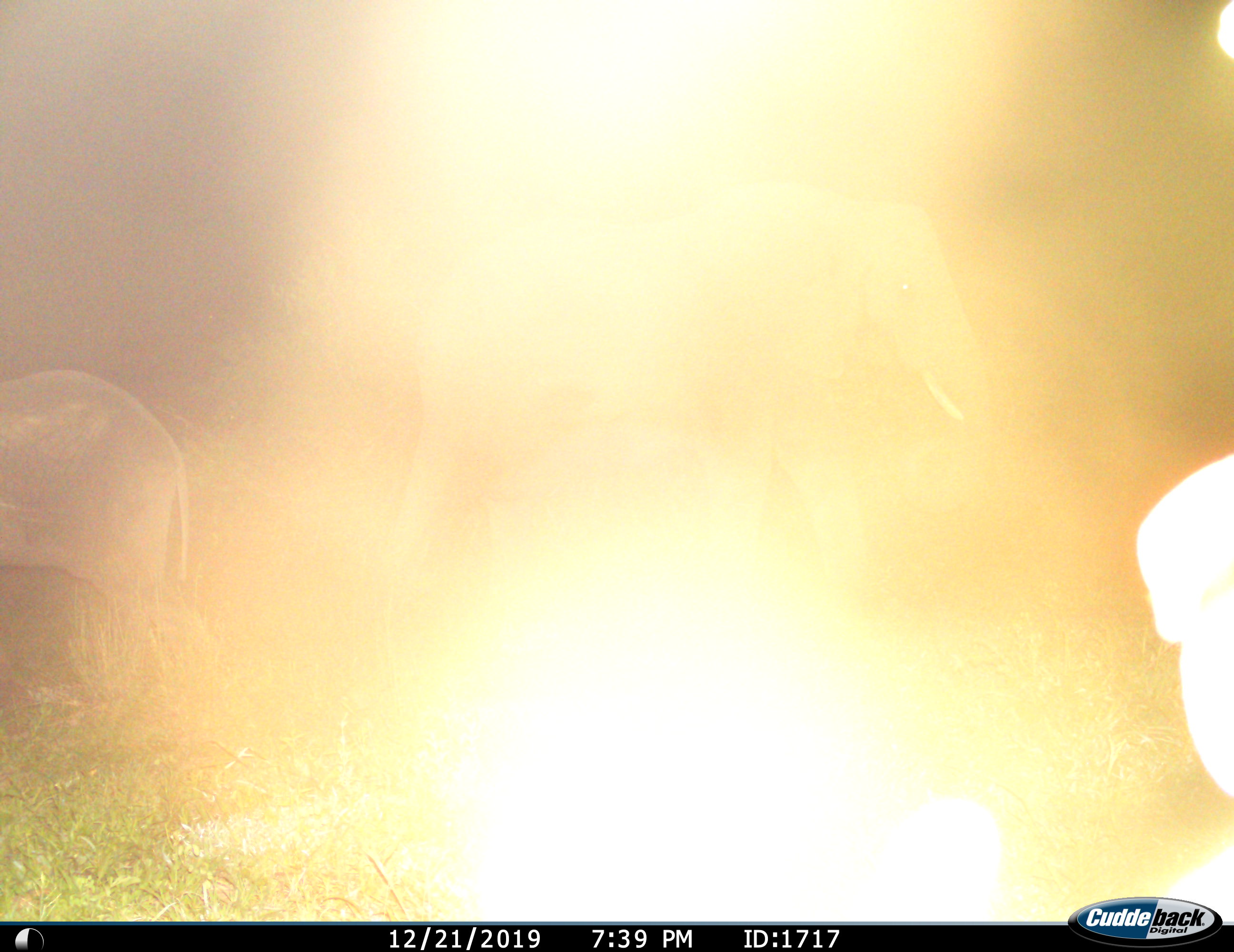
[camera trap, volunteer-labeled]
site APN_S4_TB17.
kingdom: Animalia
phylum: Chordata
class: Mammalia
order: Proboscidea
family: Elephantidae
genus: Loxodonta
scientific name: Loxodonta africana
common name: african bush elephant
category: elephant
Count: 2.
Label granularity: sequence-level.